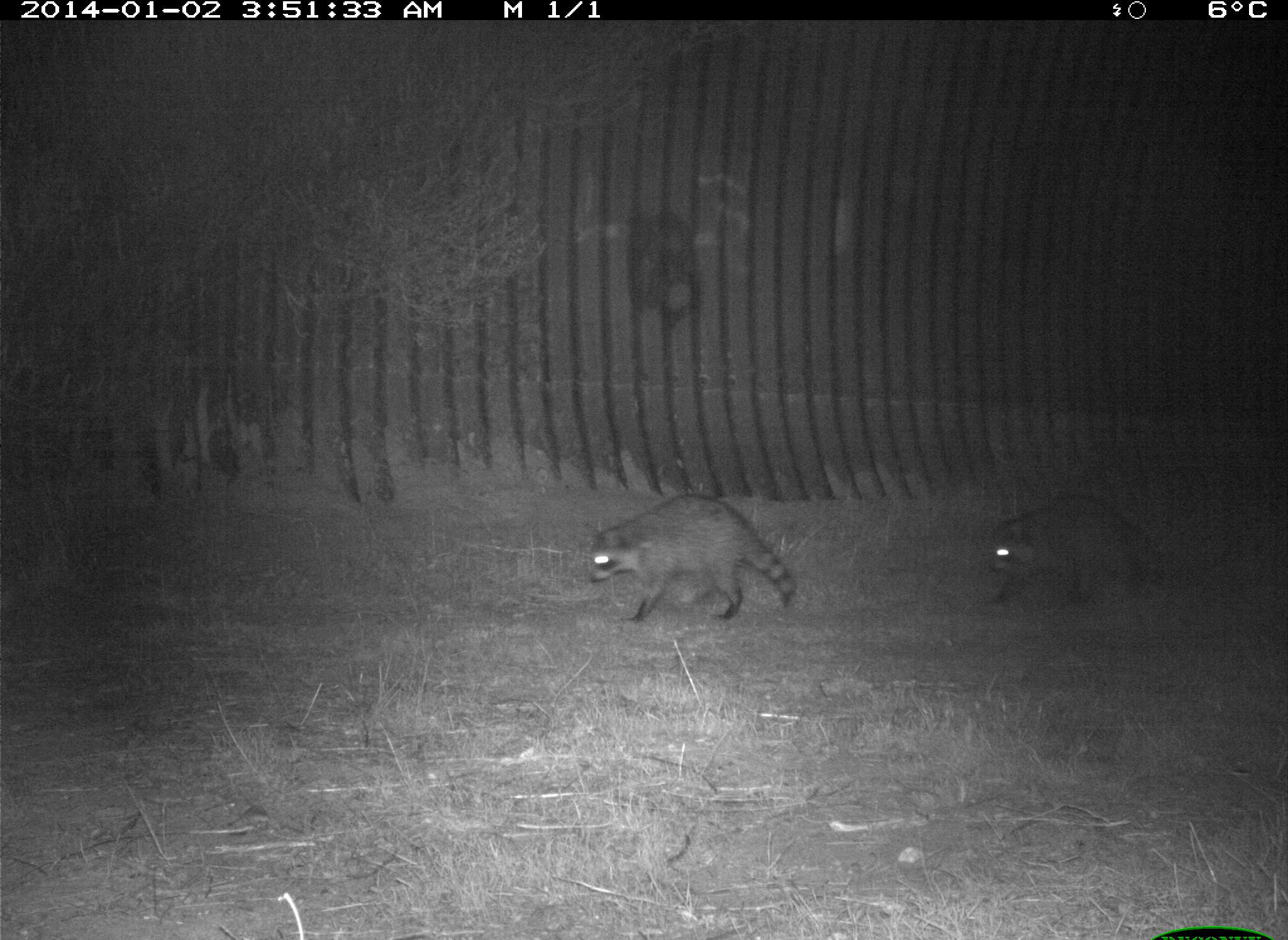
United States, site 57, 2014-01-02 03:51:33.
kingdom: Animalia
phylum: Chordata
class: Mammalia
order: Carnivora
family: Procyonidae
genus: Procyon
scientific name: Procyon lotor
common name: raccoon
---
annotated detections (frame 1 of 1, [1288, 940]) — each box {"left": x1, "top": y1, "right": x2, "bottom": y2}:
raccoon: {"left": 575, "top": 489, "right": 806, "bottom": 632}; {"left": 978, "top": 489, "right": 1174, "bottom": 633}